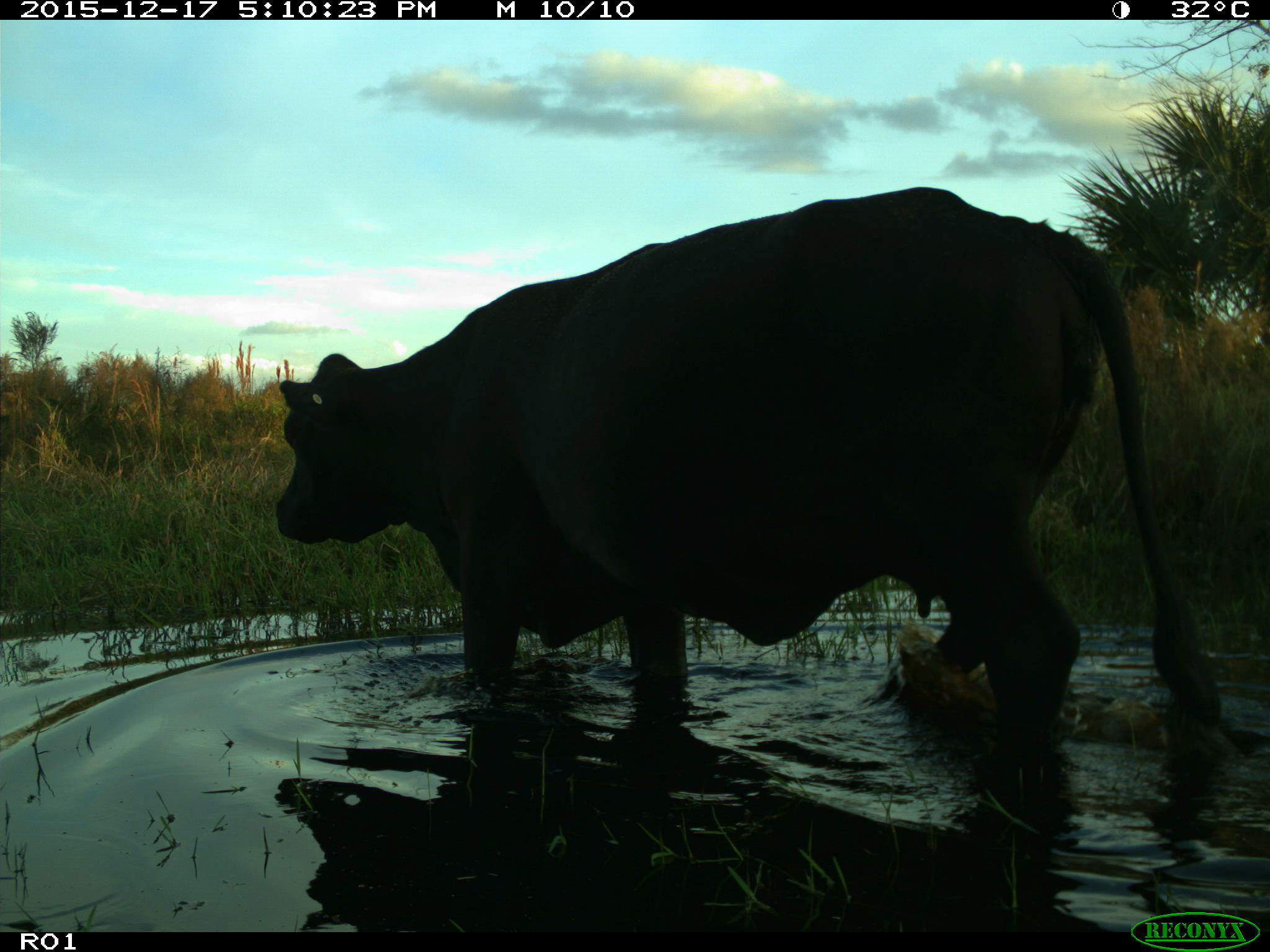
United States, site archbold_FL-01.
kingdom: Animalia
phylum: Chordata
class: Mammalia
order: Artiodactyla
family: Bovidae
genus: Bos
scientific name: Bos taurus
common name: domestic cow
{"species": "Bos taurus (domestic cow)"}